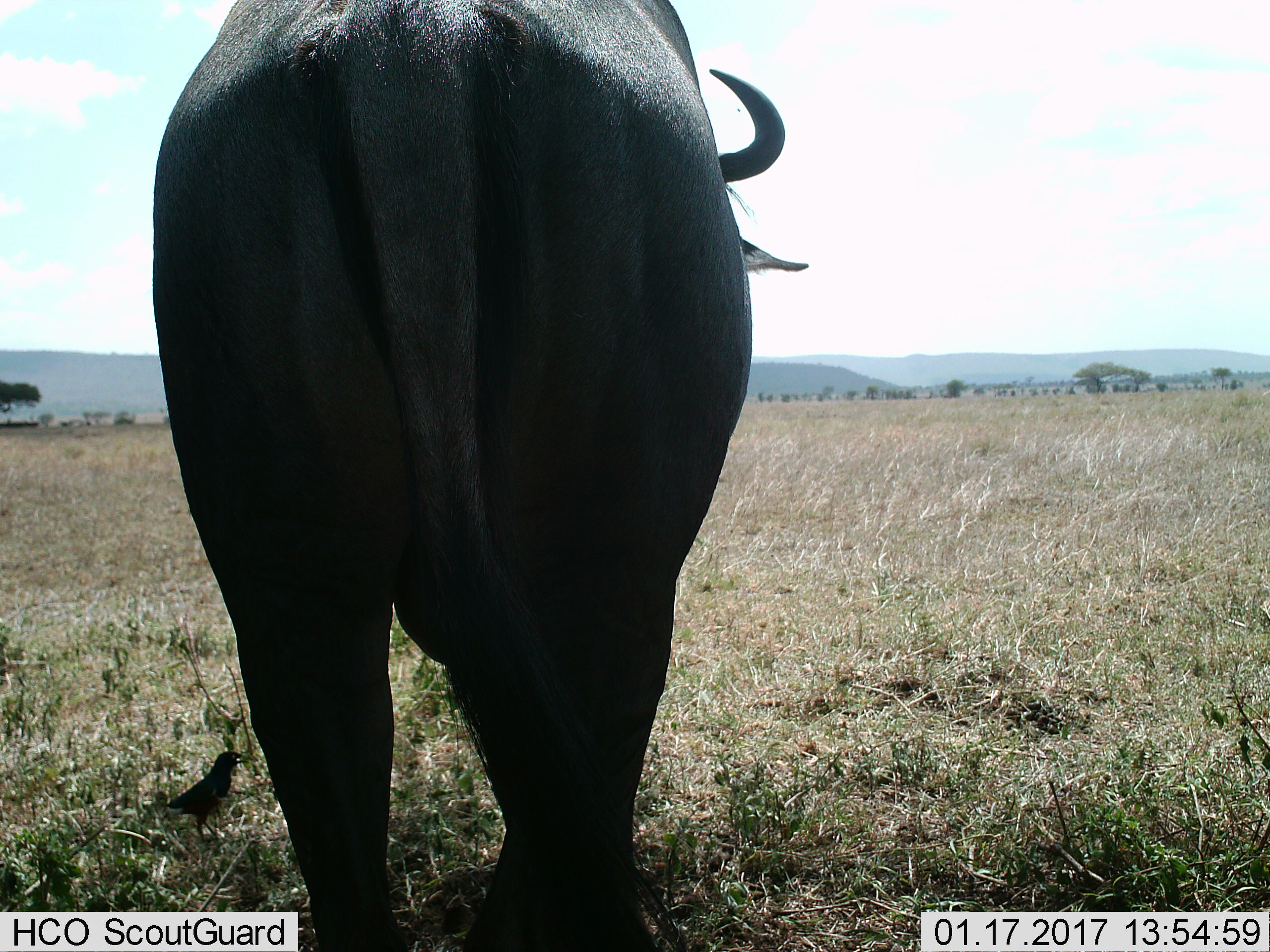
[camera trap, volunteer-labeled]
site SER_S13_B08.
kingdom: Animalia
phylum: Chordata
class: Mammalia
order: Artiodactyla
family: Bovidae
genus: Syncerus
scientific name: Syncerus caffer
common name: african buffalo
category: buffalo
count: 1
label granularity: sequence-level